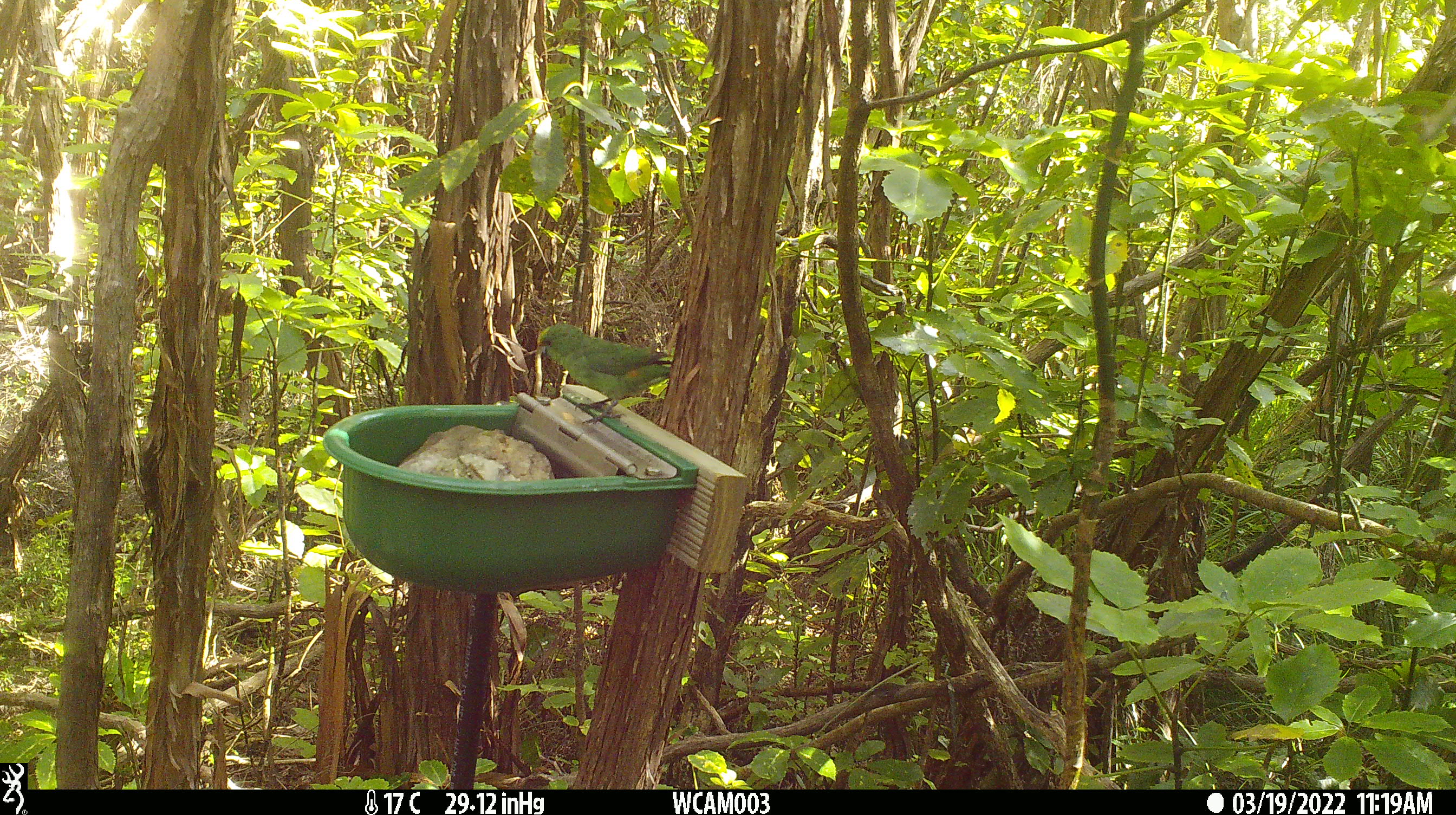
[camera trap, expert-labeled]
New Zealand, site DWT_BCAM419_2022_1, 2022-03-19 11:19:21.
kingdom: Animalia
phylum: Chordata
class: Aves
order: Psittaciformes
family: Psittaculidae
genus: Cyanoramphus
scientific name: Cyanoramphus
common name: parakeet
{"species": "parakeet (Cyanoramphus)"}